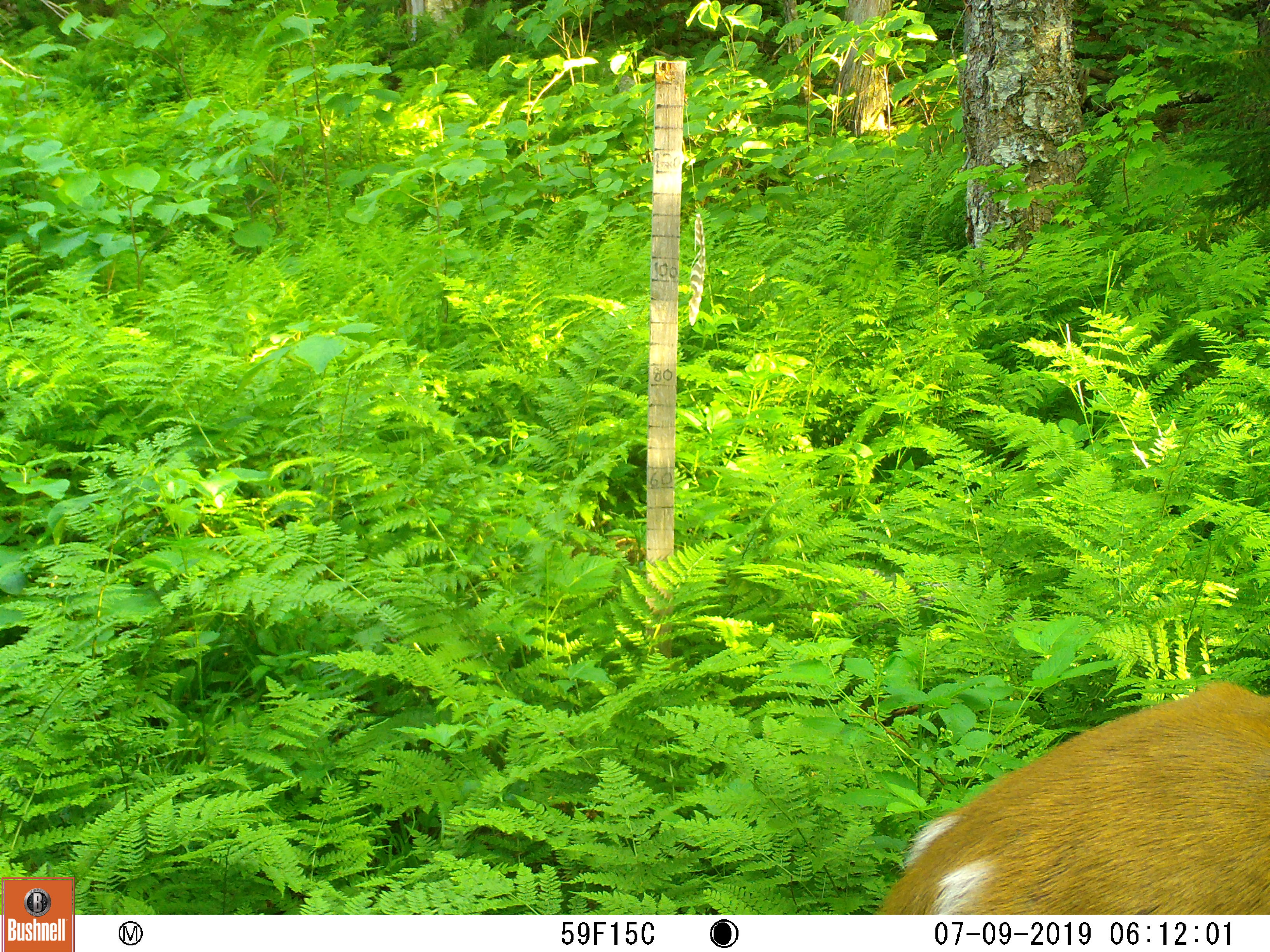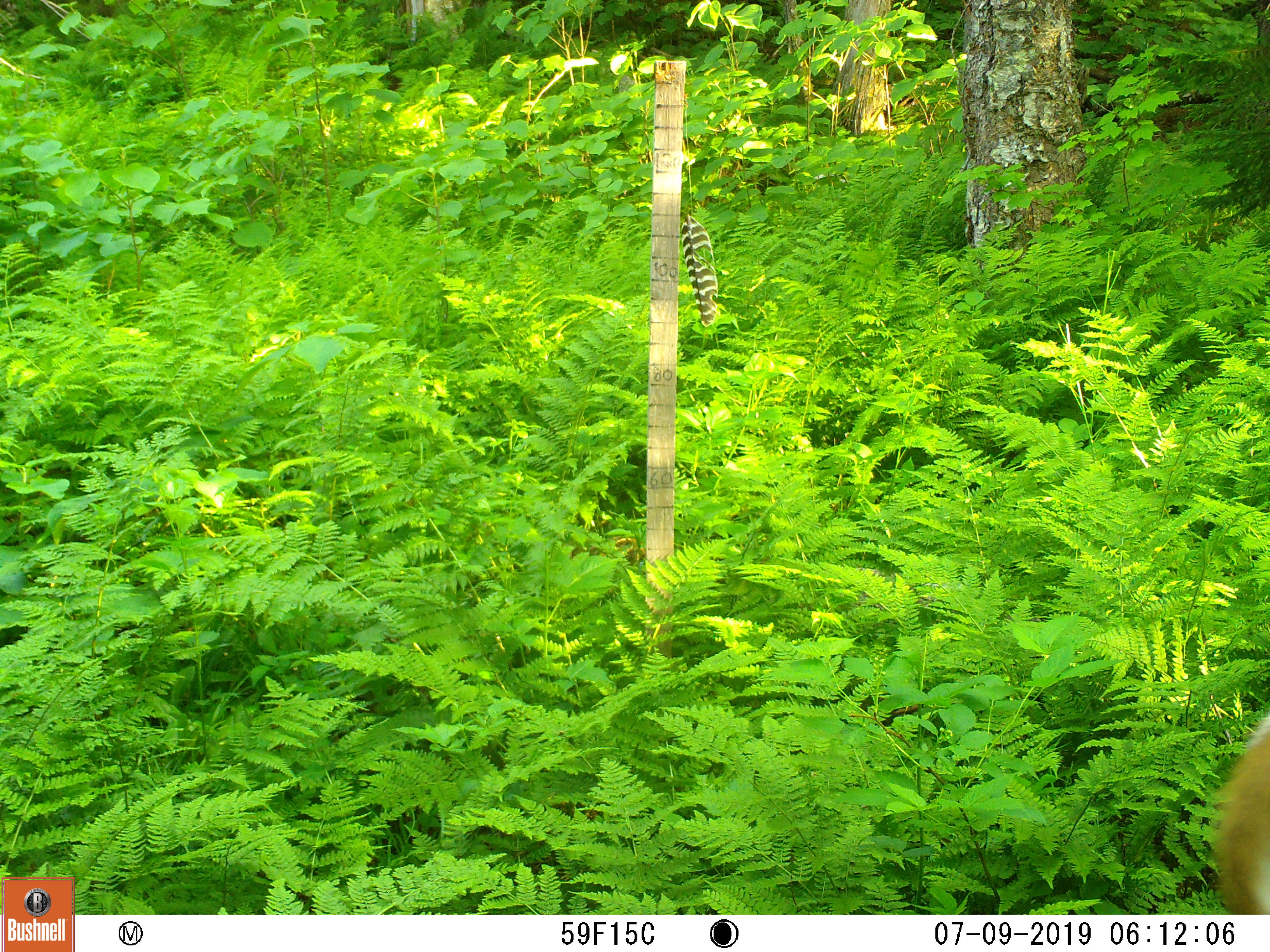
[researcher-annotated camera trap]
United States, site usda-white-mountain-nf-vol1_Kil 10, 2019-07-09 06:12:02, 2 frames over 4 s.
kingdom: Animalia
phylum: Chordata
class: Mammalia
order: Artiodactyla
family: Cervidae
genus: Odocoileus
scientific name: Odocoileus virginianus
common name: white-tailed deer